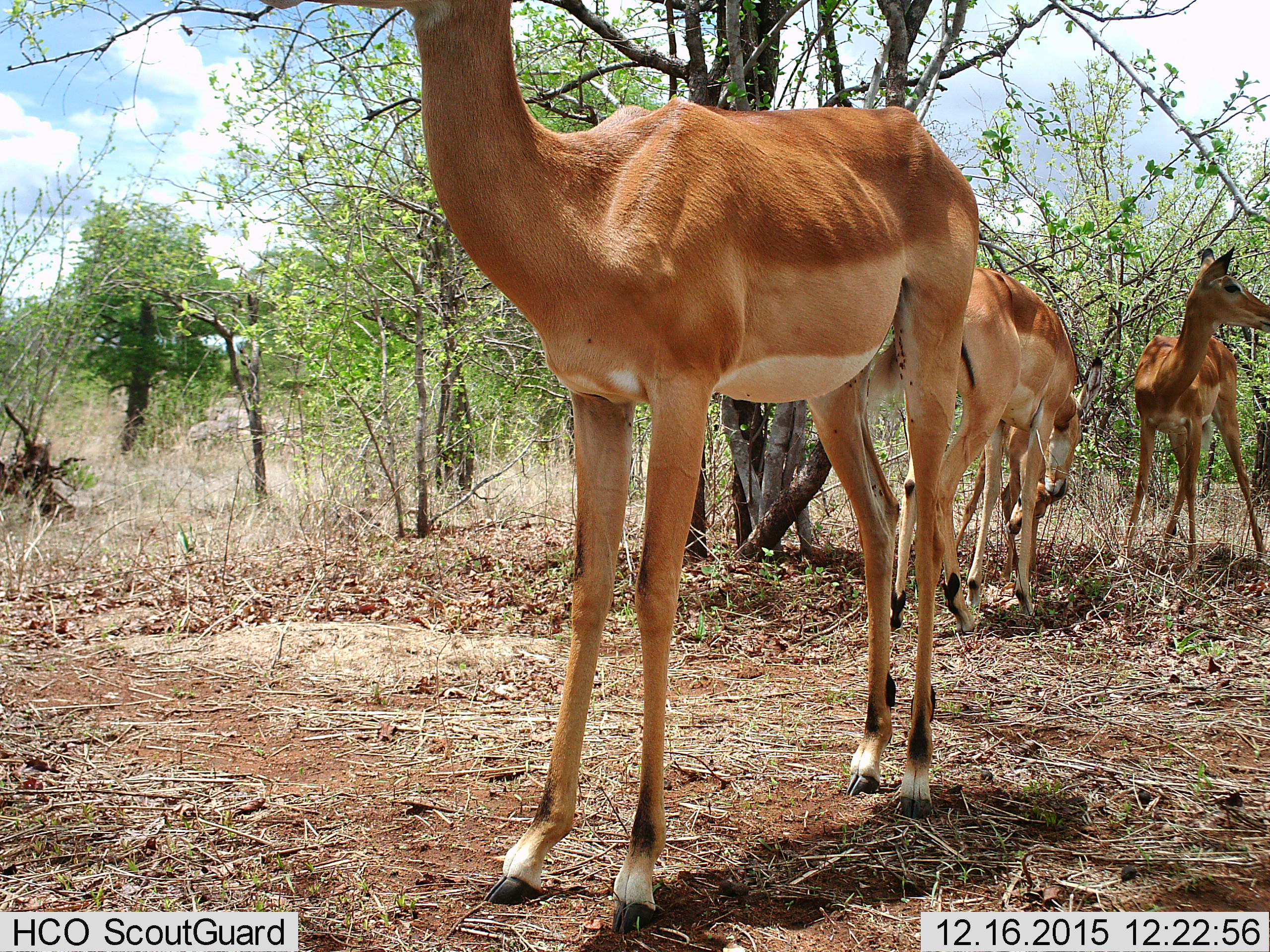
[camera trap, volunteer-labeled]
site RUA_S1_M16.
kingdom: Animalia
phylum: Chordata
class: Mammalia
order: Artiodactyla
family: Bovidae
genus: Aepyceros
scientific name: Aepyceros melampus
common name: impala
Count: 4.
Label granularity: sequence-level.